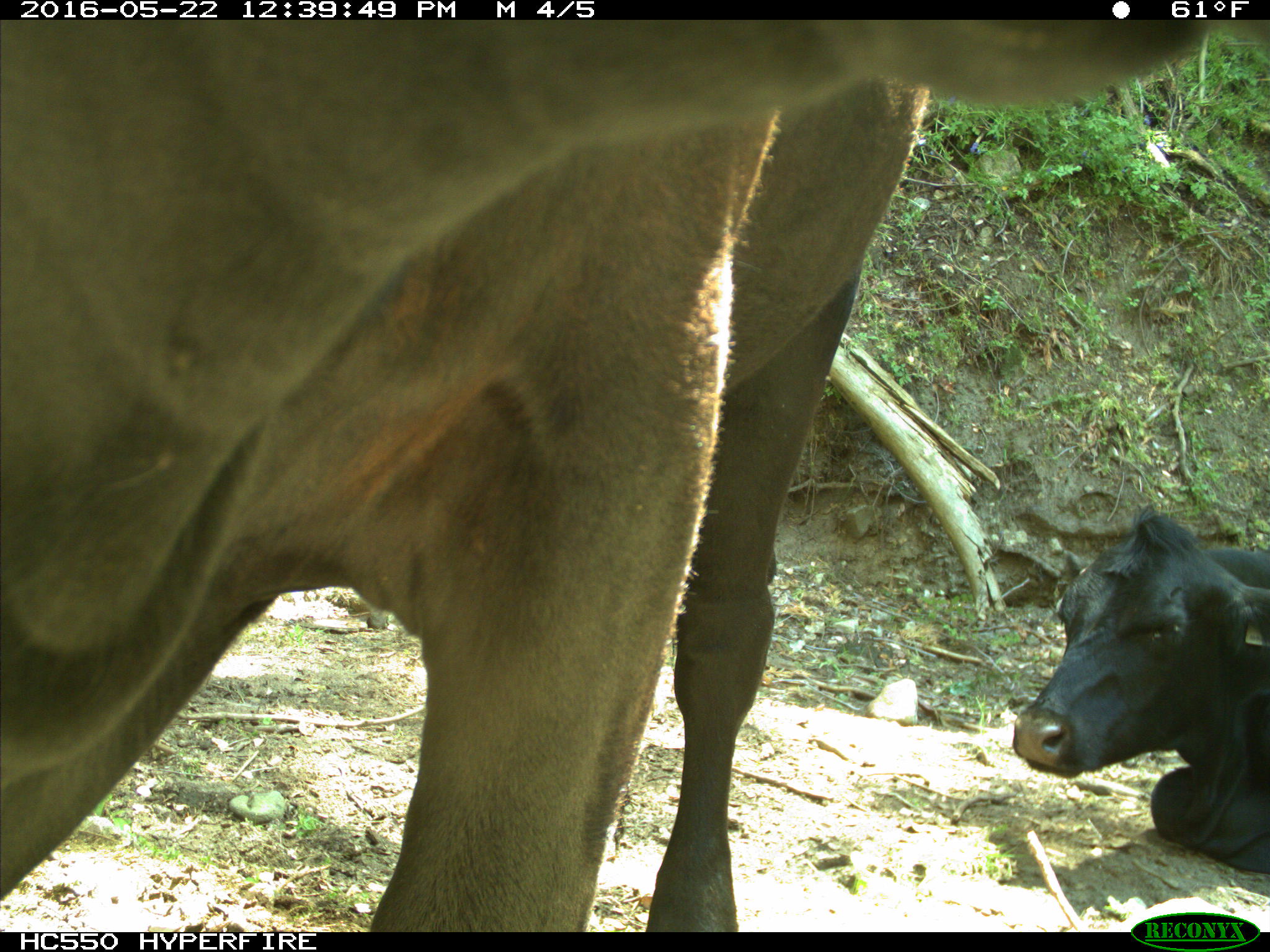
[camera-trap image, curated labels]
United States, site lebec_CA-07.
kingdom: Animalia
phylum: Chordata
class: Mammalia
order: Artiodactyla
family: Bovidae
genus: Bos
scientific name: Bos taurus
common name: domestic cow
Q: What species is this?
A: Bos taurus (domestic cow).